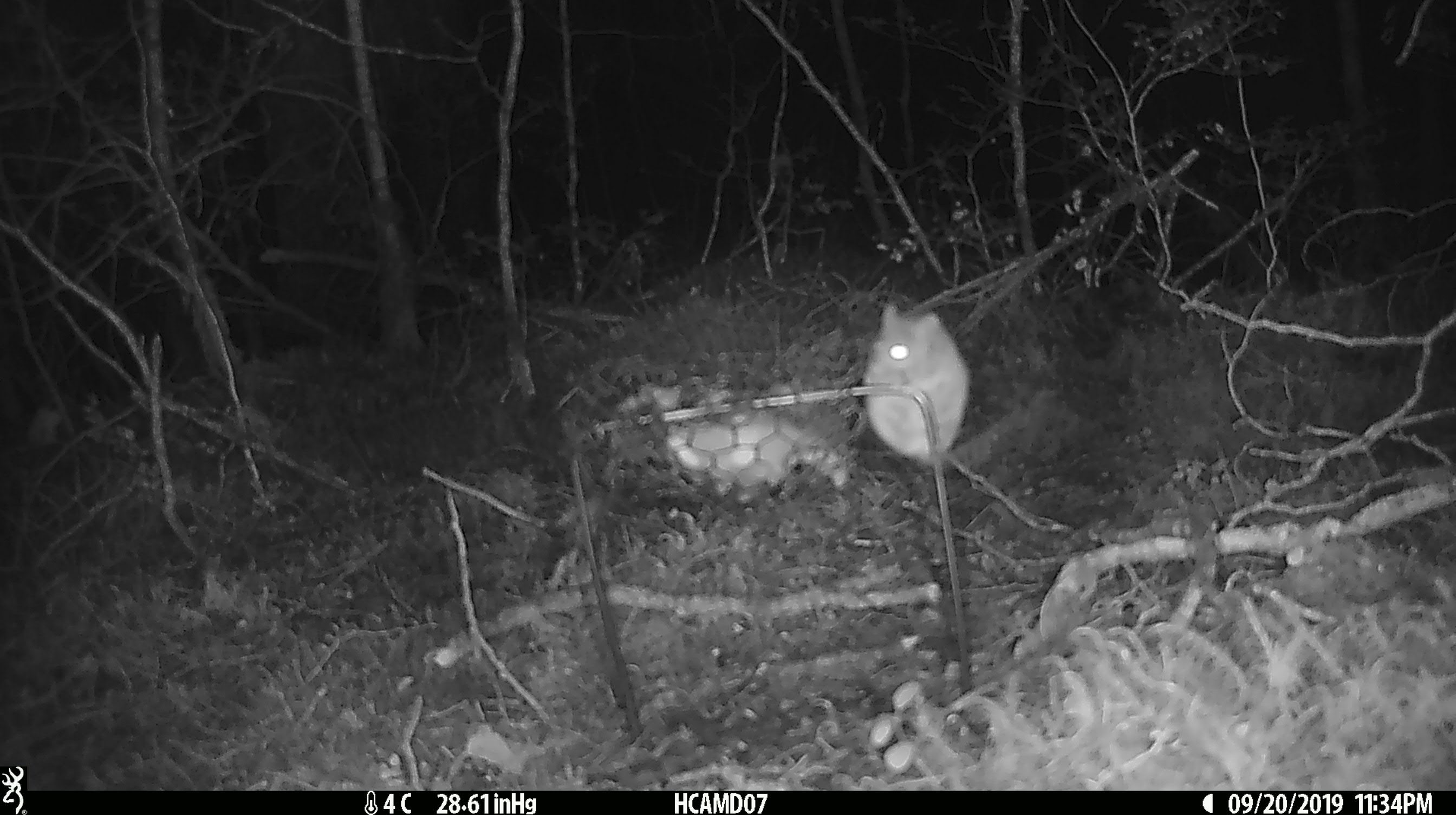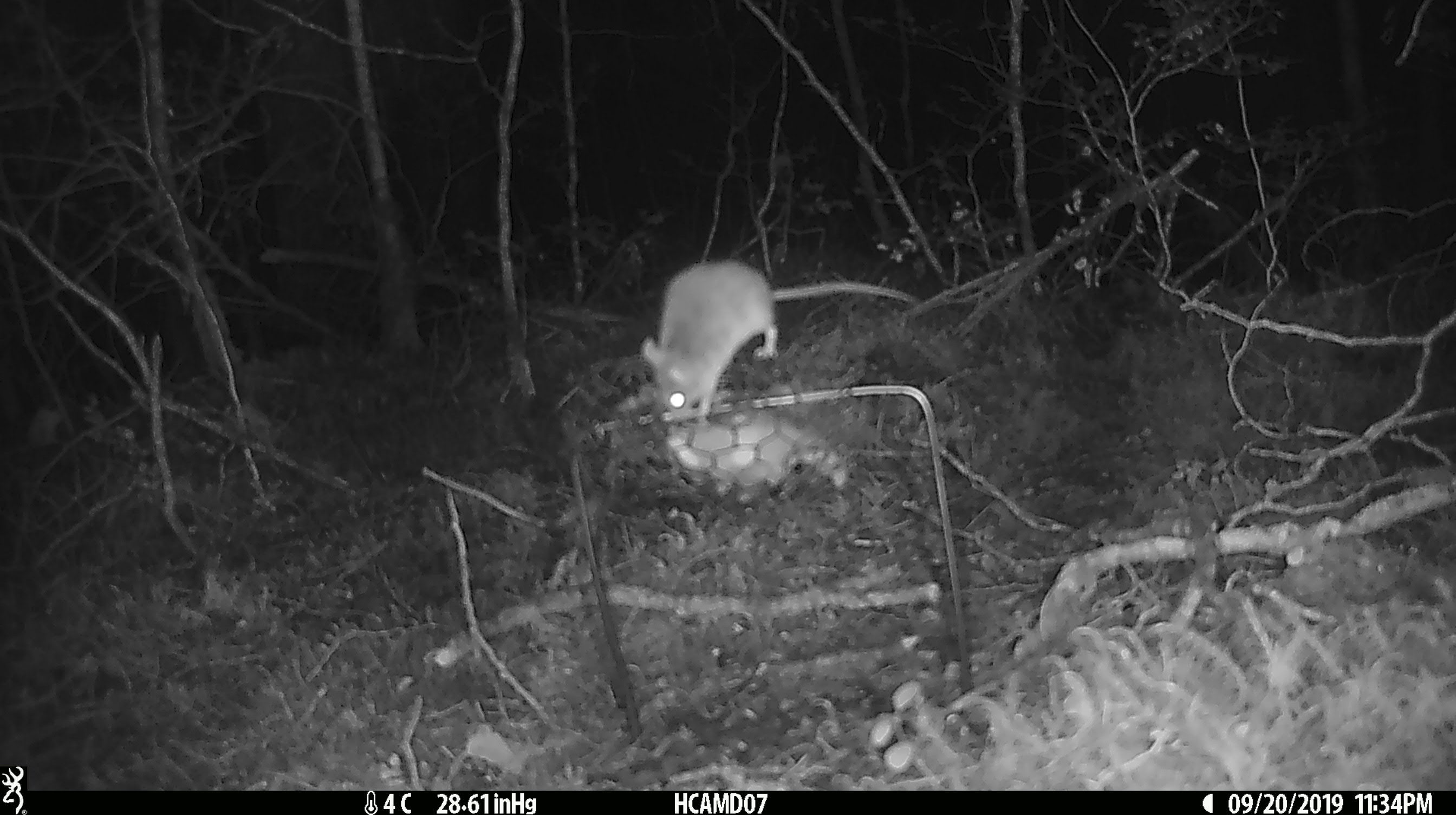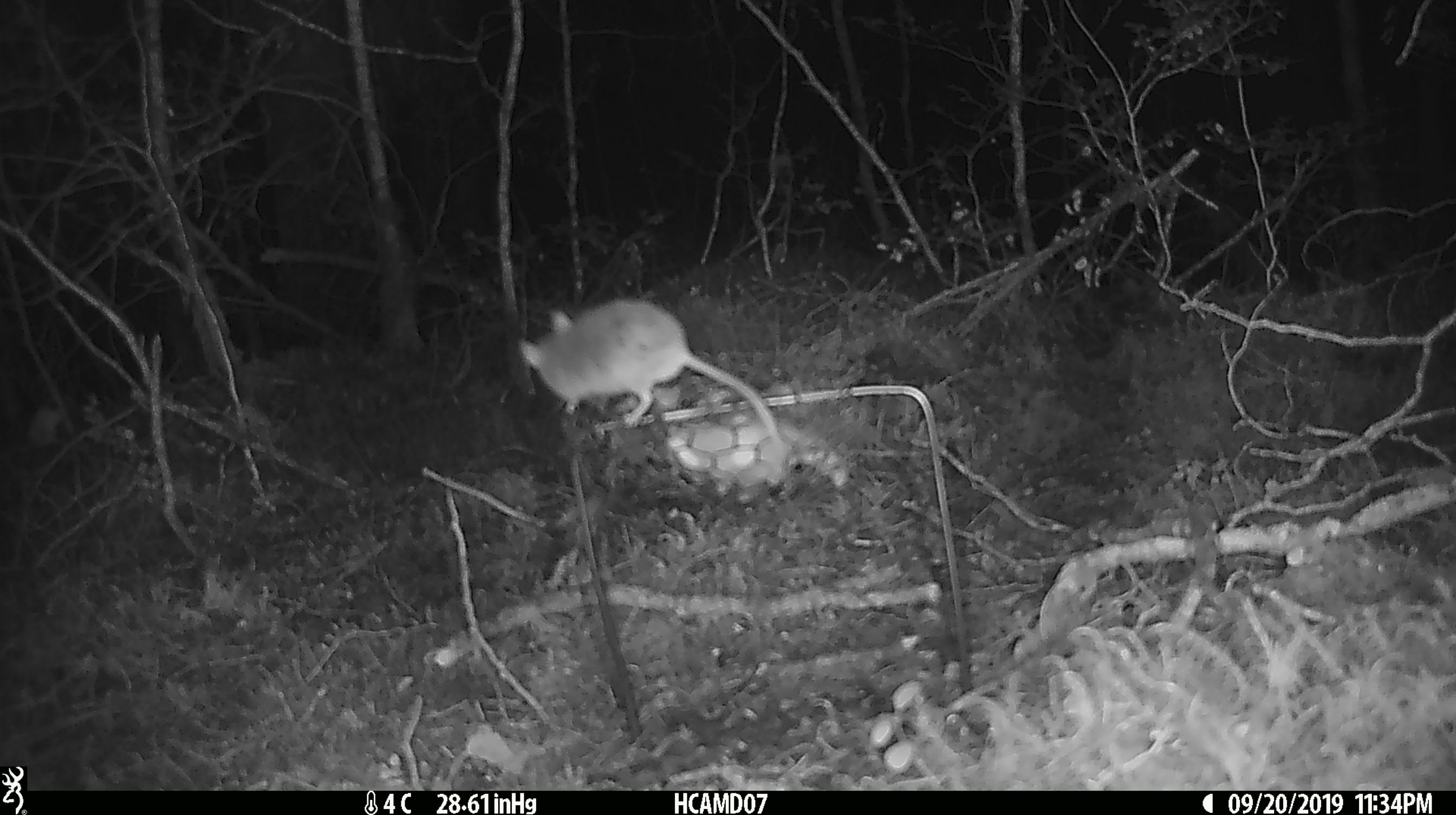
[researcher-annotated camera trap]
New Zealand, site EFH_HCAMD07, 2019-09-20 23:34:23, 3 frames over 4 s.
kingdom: Animalia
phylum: Chordata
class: Mammalia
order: Rodentia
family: Muridae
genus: Mus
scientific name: Mus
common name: mouse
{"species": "mouse (Mus)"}